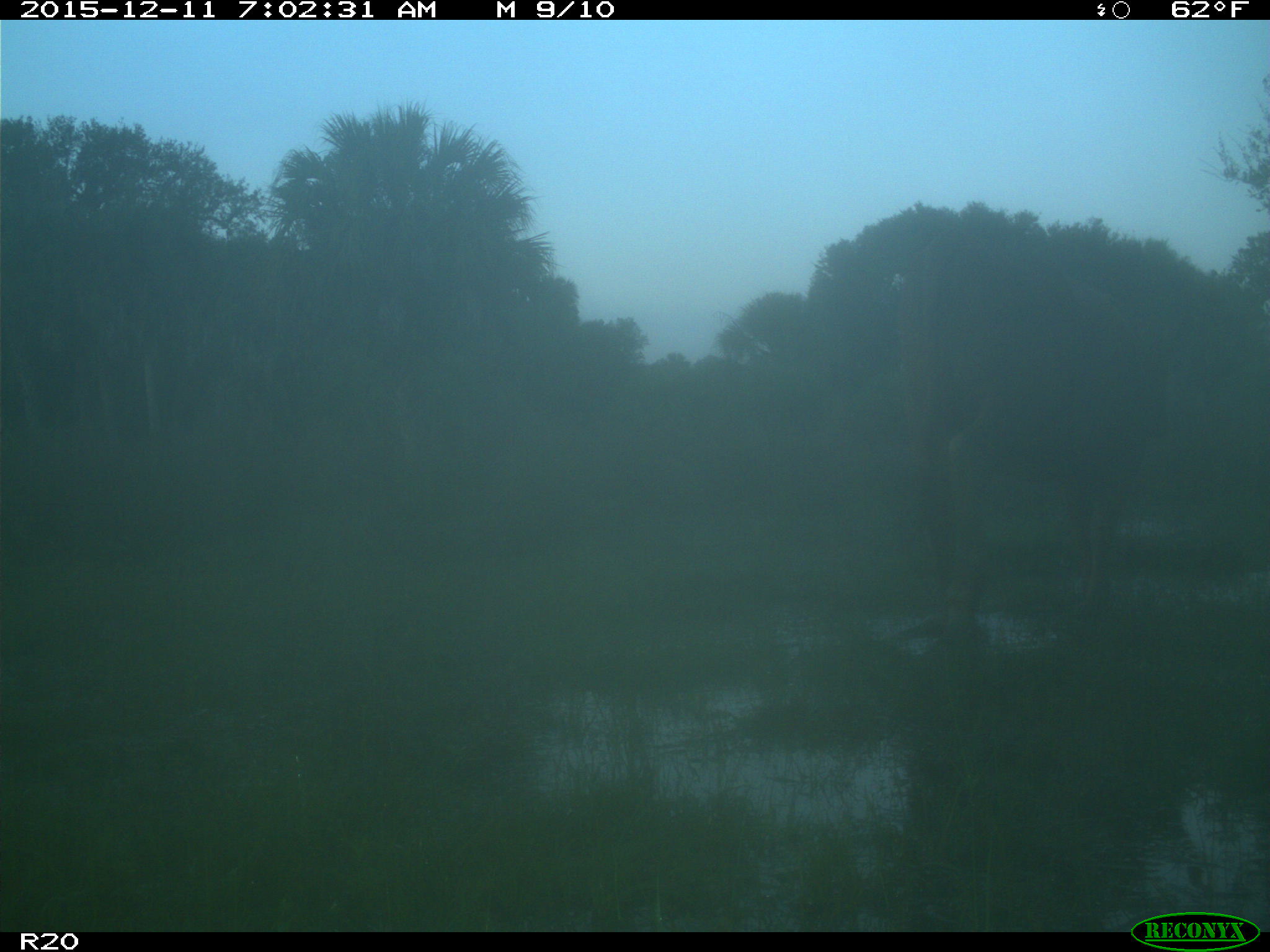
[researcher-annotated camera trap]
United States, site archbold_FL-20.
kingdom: Animalia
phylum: Chordata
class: Mammalia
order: Artiodactyla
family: Bovidae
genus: Bos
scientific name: Bos taurus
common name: domestic cow